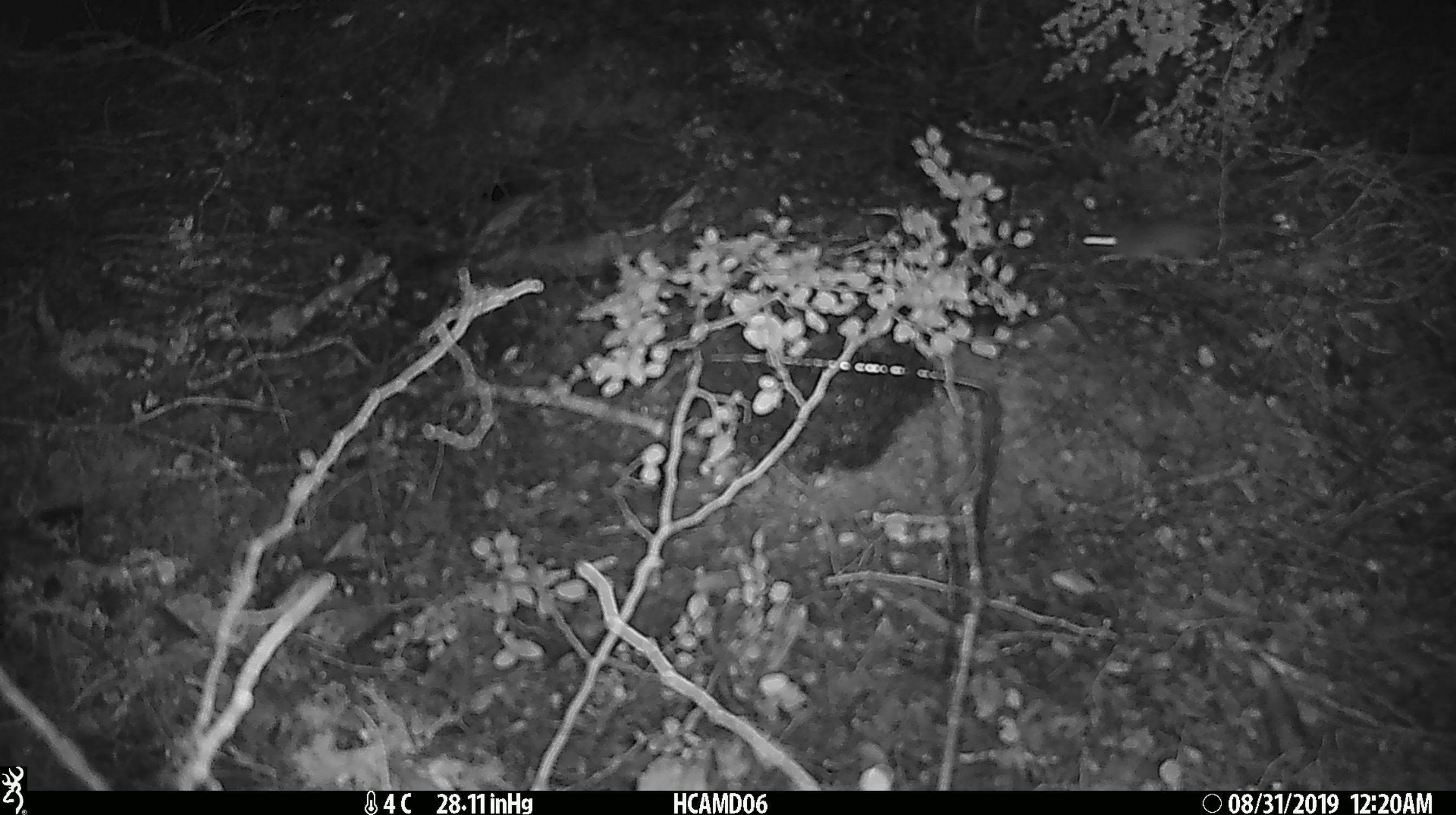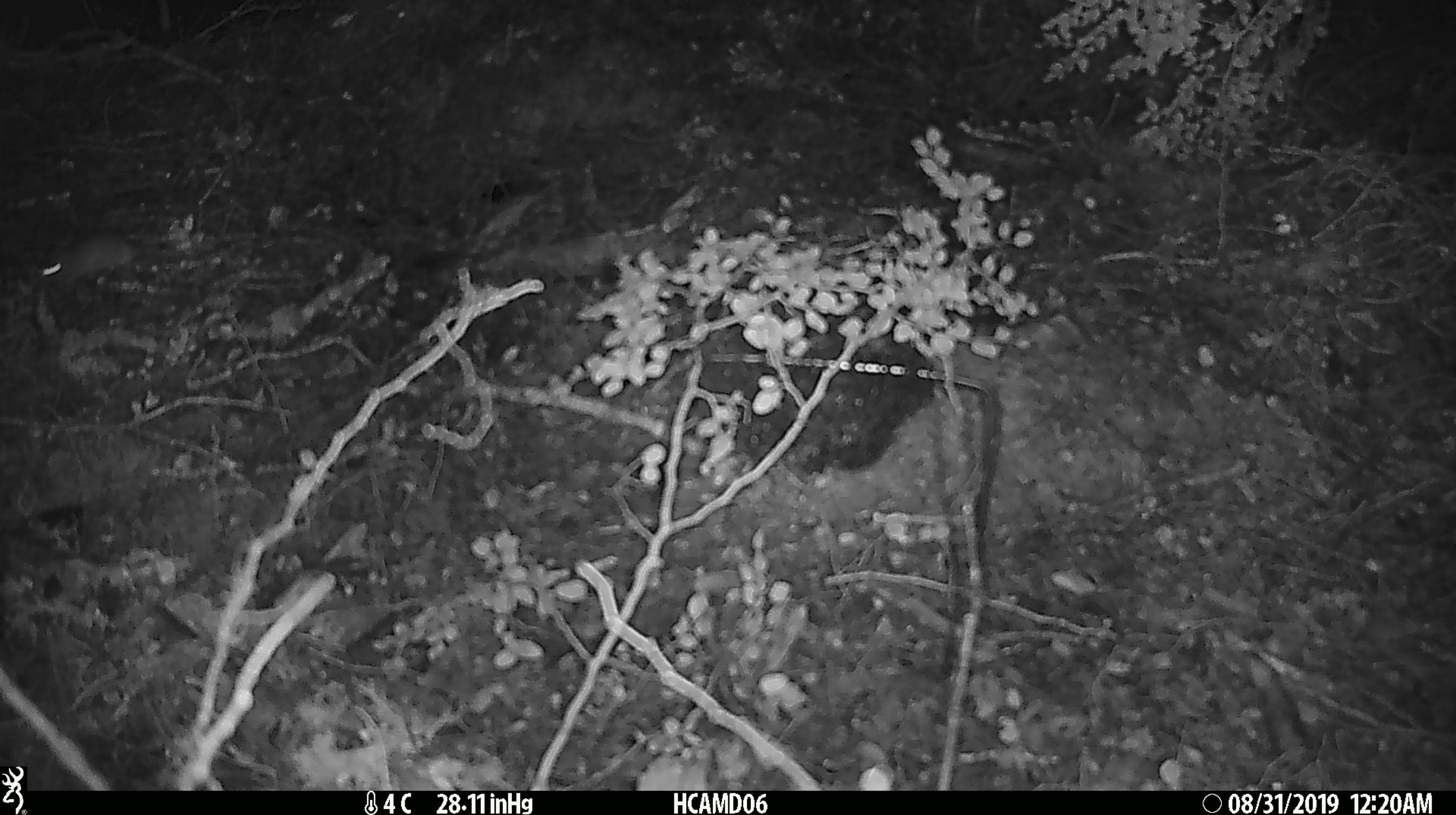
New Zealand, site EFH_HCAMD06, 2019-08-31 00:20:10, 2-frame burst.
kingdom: Animalia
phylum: Chordata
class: Mammalia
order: Rodentia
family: Muridae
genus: Mus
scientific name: Mus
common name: mouse